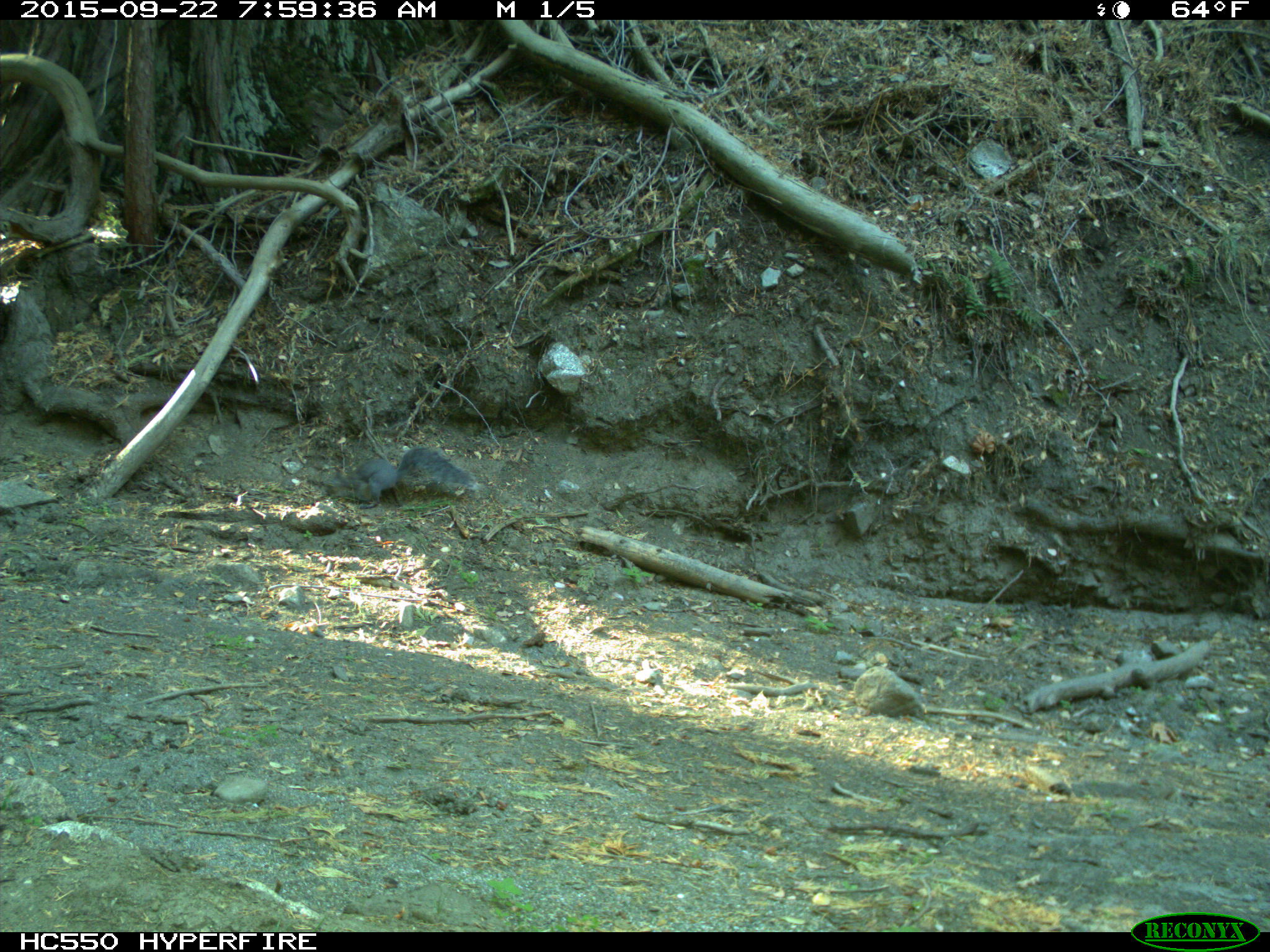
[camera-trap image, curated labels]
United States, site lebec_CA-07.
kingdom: Animalia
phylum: Chordata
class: Mammalia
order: Rodentia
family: Sciuridae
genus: Sciurus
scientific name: Sciurus carolinensis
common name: eastern gray squirrel